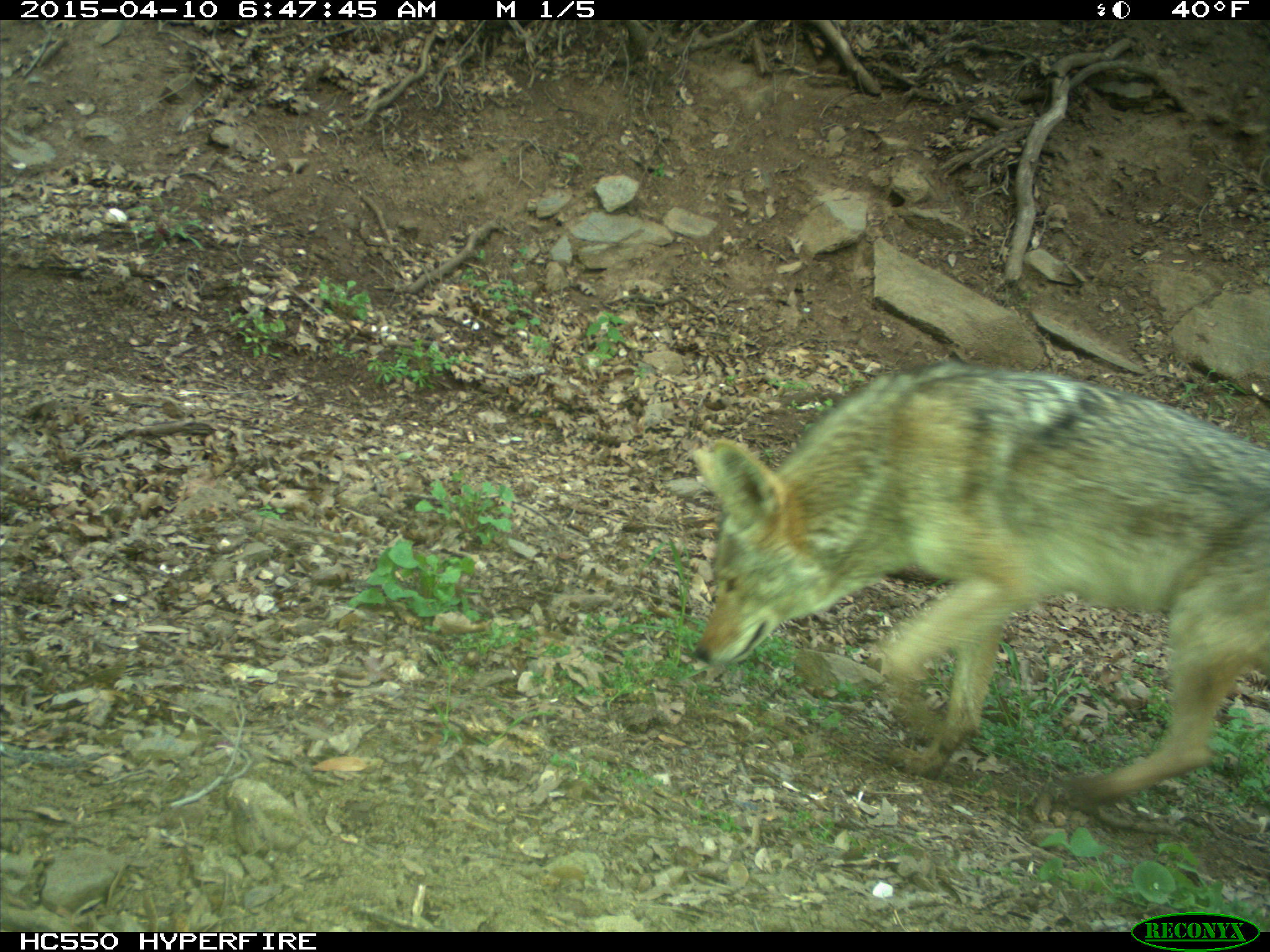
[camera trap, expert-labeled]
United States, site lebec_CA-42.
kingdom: Animalia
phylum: Chordata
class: Mammalia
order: Carnivora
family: Canidae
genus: Canis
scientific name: Canis latrans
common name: coyote